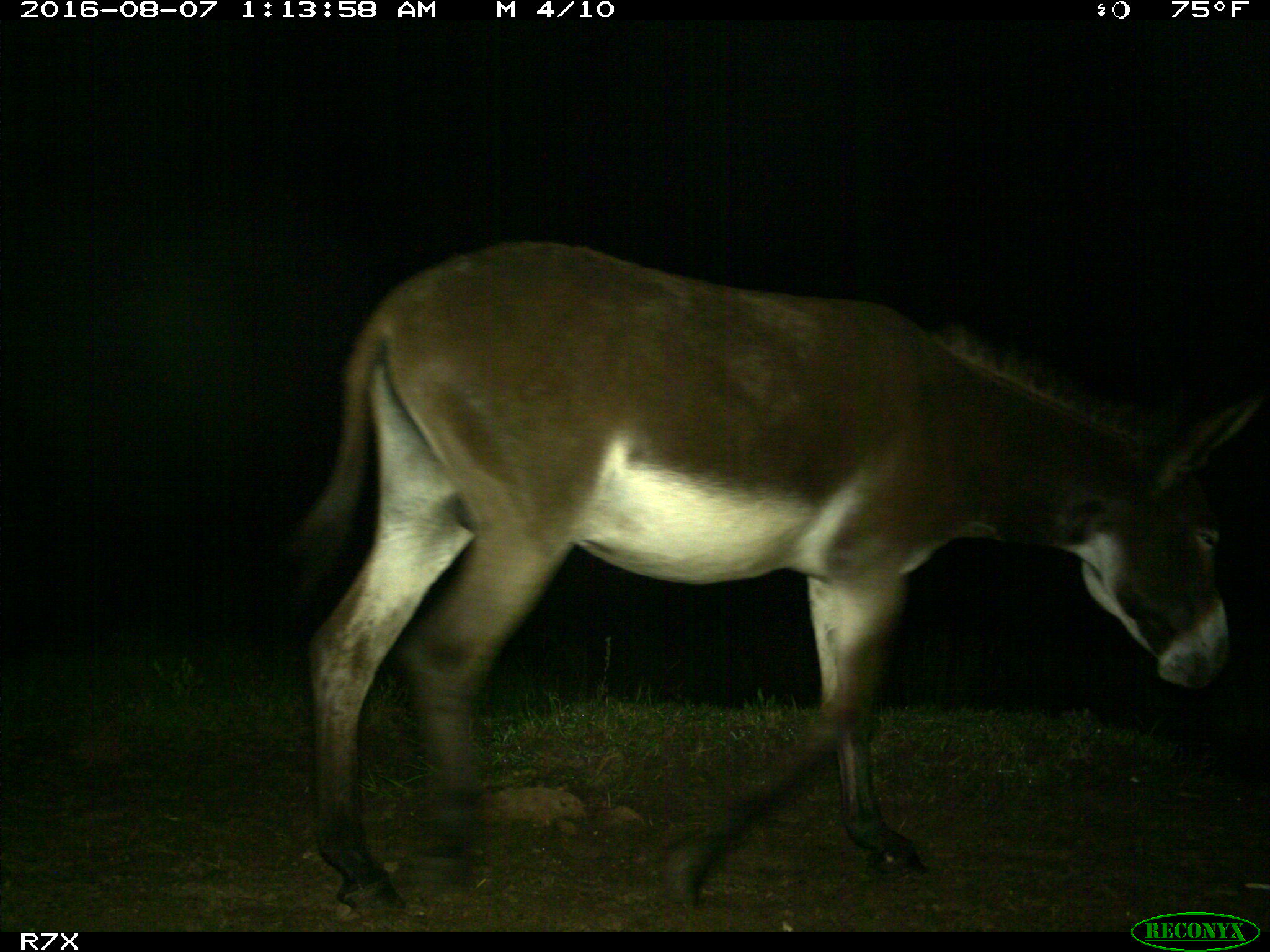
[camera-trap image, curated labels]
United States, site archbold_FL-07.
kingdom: Animalia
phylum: Chordata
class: Mammalia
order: Perissodactyla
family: Equidae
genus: Equus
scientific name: Equus africanus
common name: african wild ass